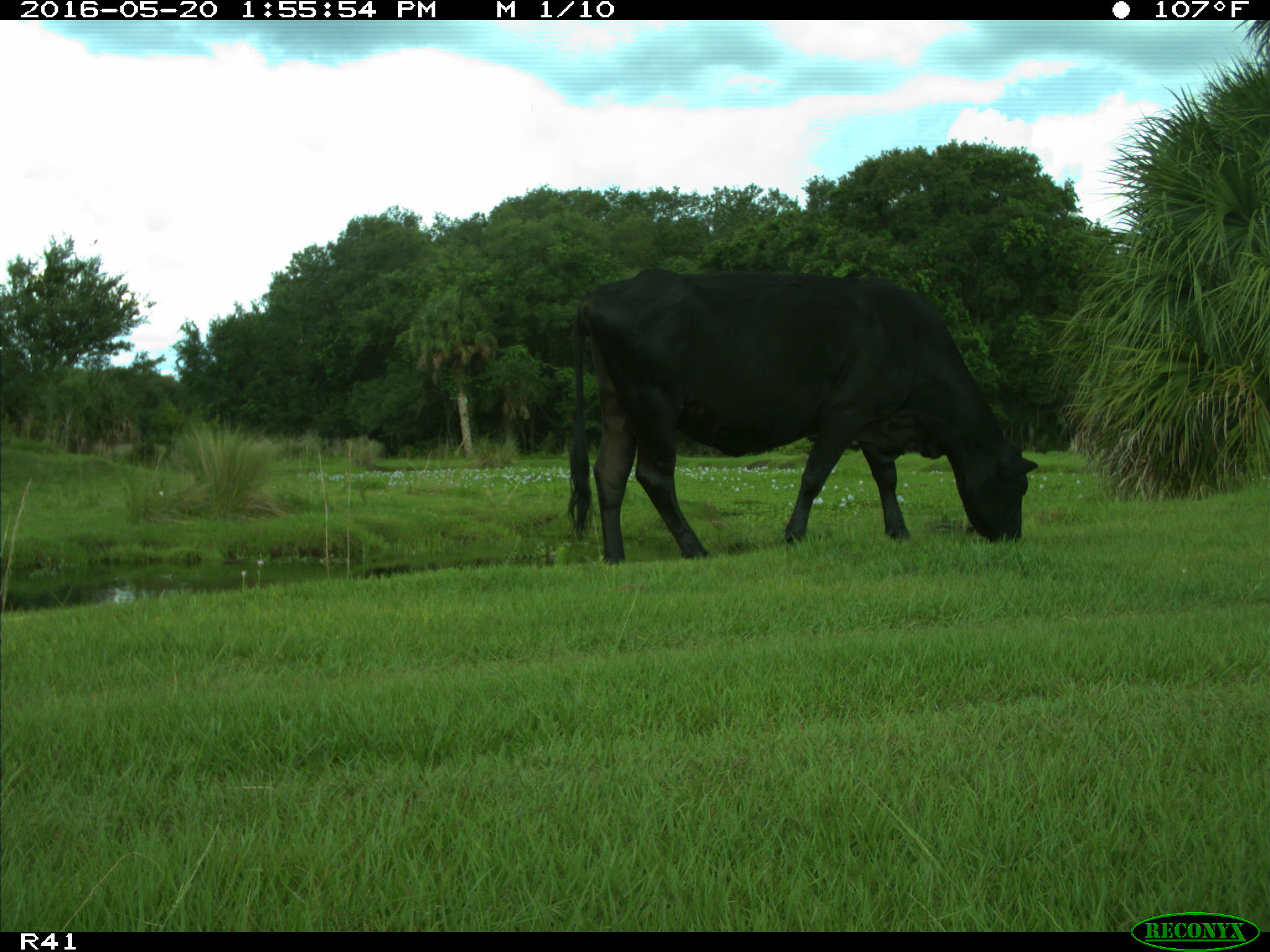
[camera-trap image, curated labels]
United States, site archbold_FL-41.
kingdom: Animalia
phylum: Chordata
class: Mammalia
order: Artiodactyla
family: Bovidae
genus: Bos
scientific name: Bos taurus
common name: domestic cow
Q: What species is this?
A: Bos taurus (domestic cow).